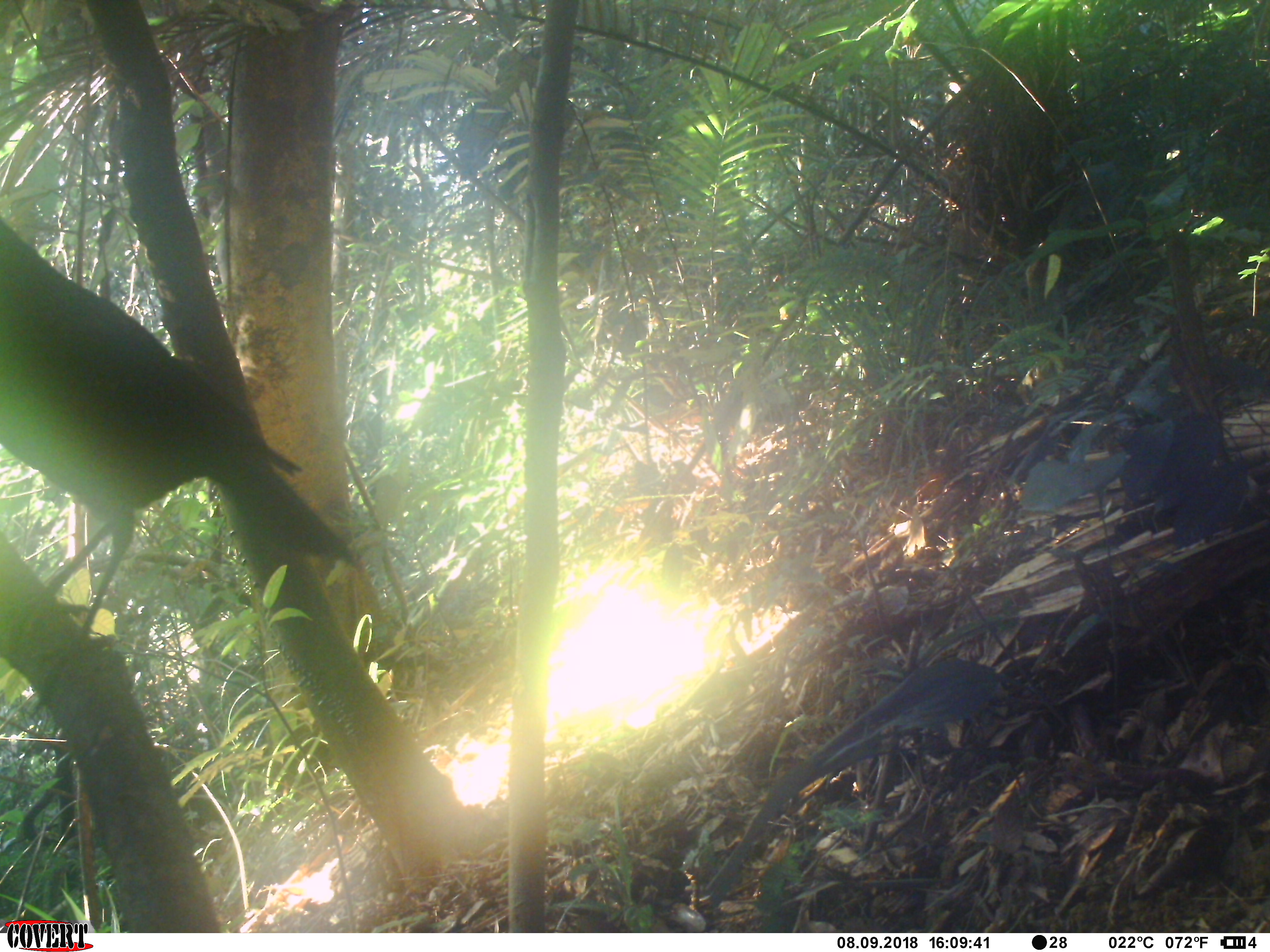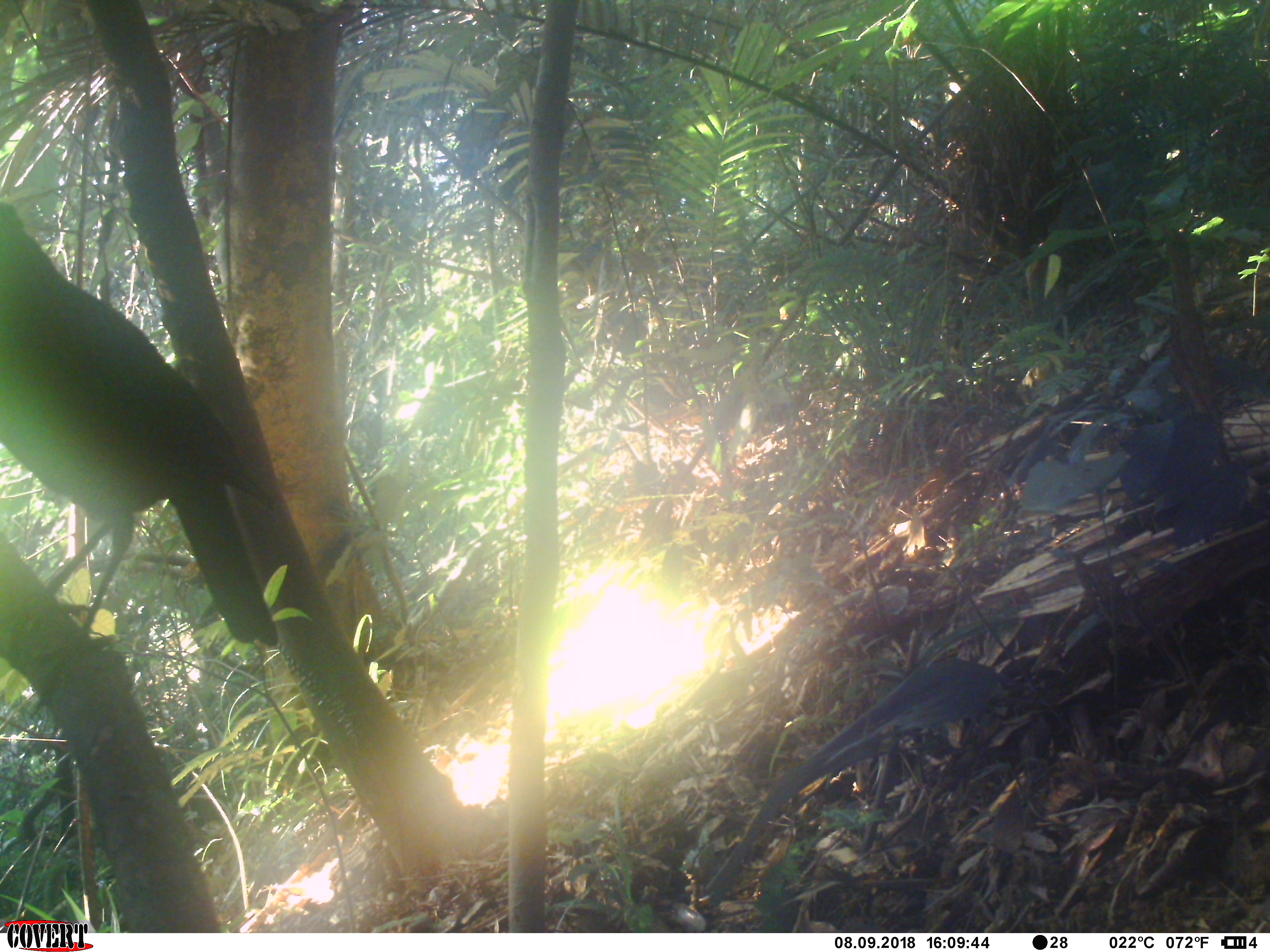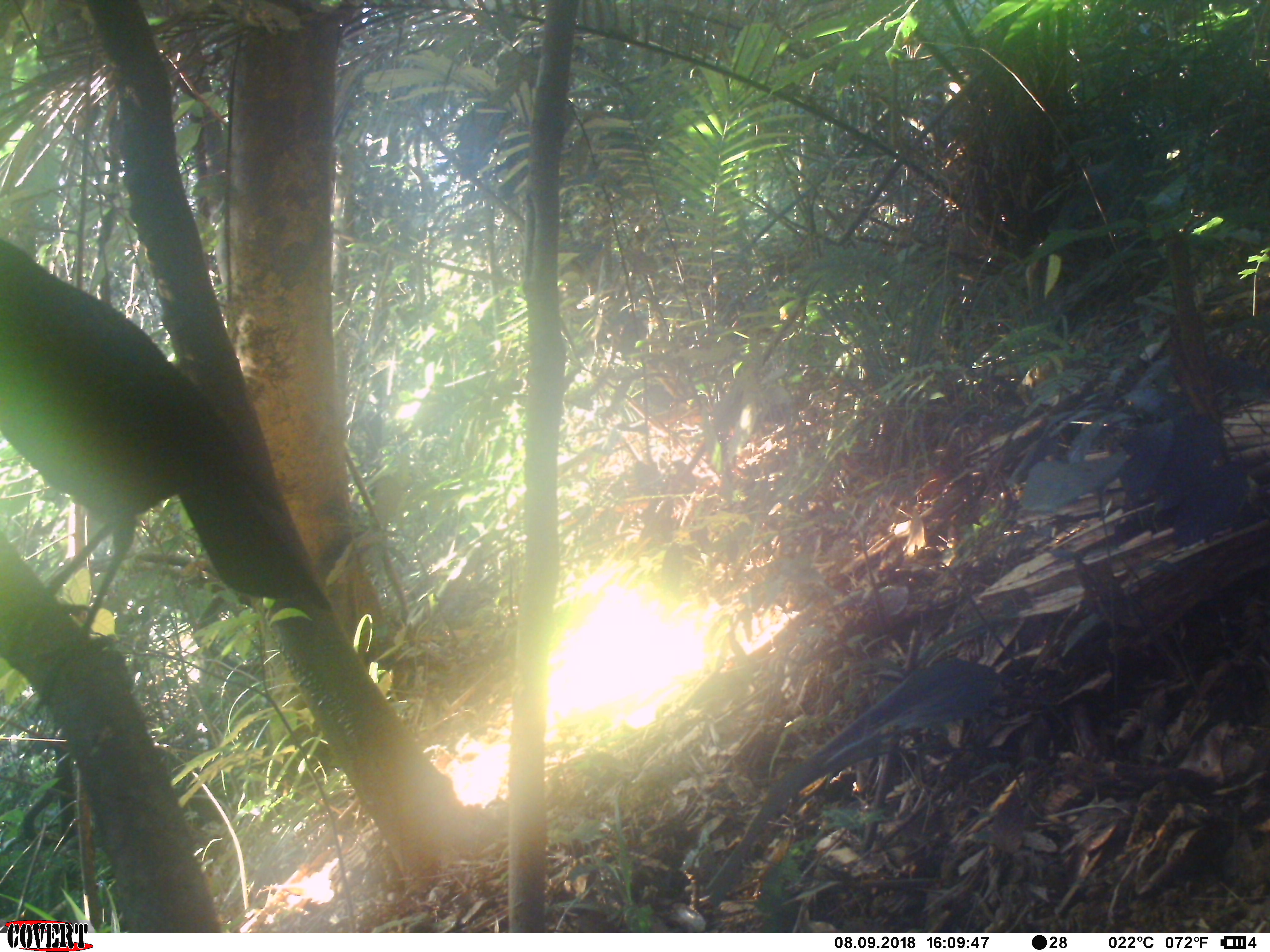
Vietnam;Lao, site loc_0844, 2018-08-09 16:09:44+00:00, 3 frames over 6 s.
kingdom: Animalia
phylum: Chordata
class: Aves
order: Passeriformes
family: Muscicapidae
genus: Myophonus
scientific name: Myophonus caeruleus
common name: blue whistling thrush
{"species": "blue whistling thrush (Myophonus caeruleus)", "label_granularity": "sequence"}